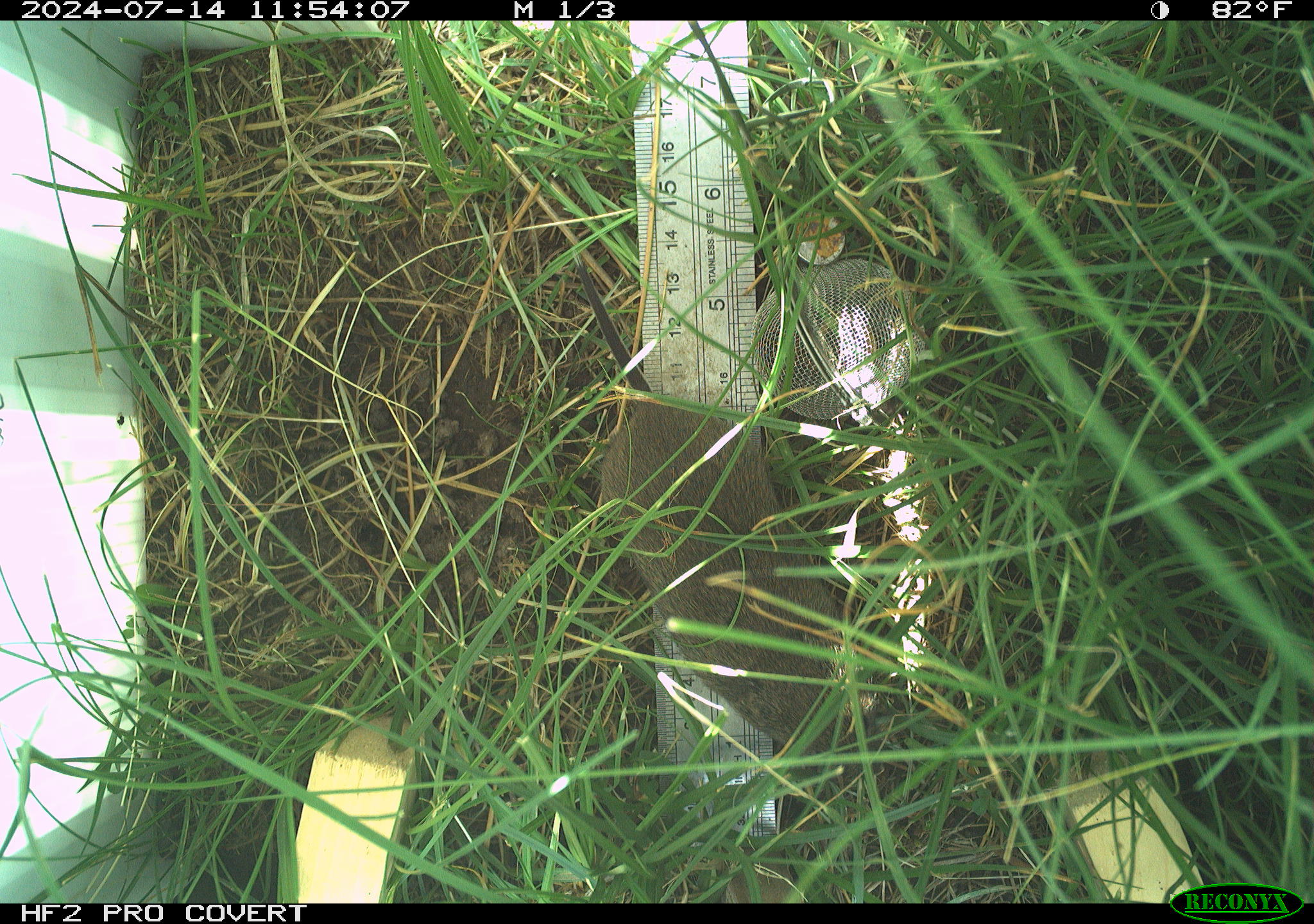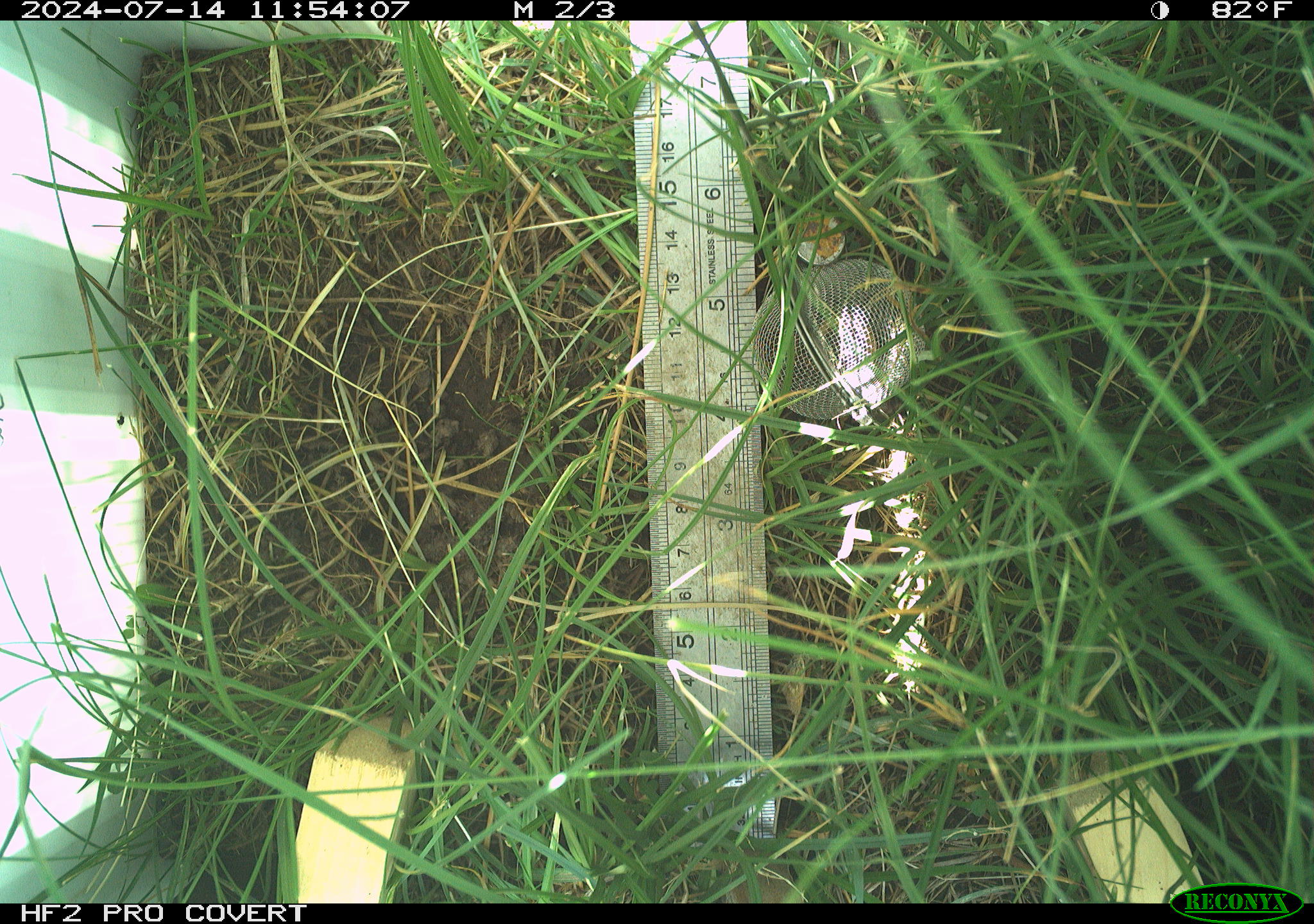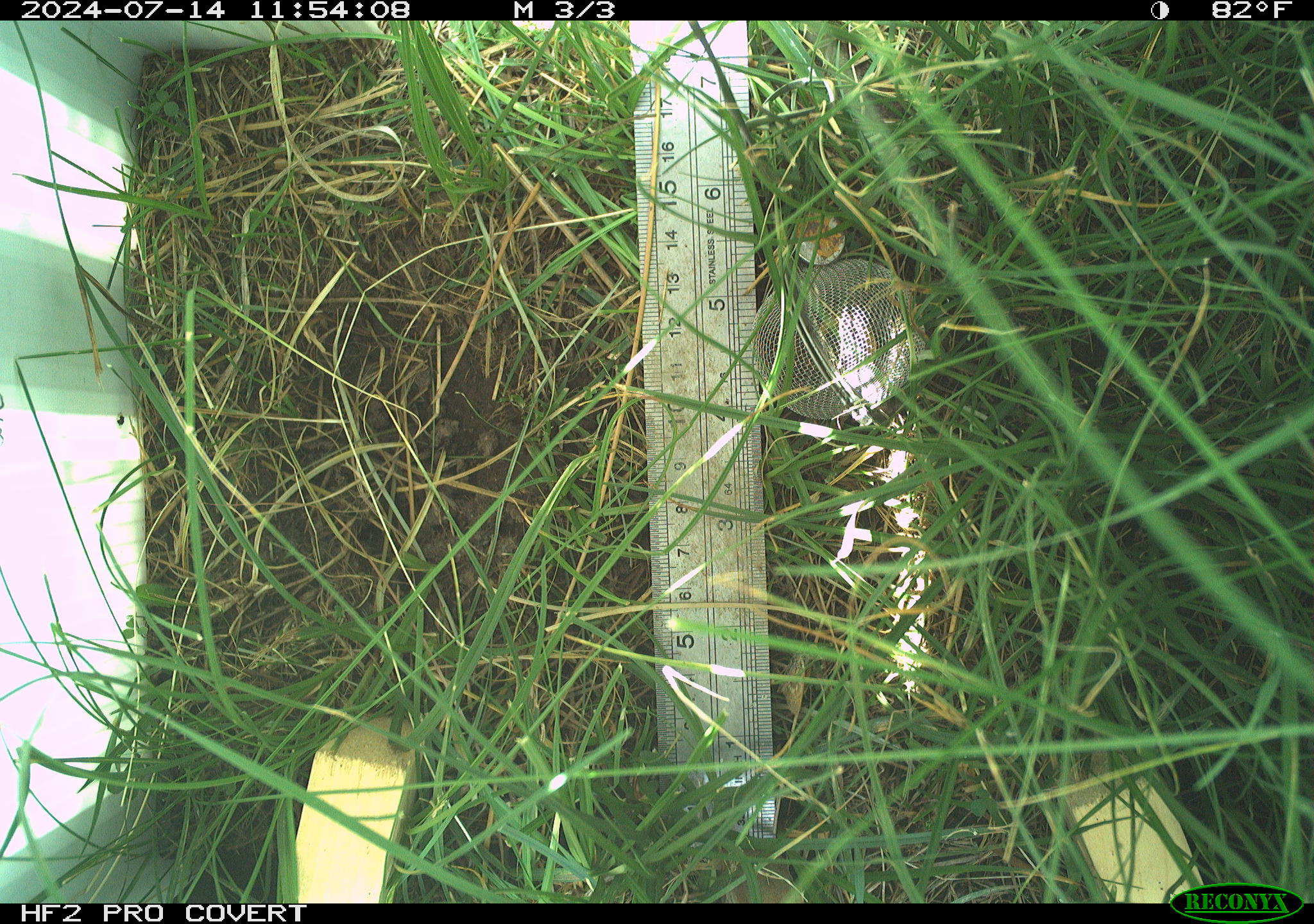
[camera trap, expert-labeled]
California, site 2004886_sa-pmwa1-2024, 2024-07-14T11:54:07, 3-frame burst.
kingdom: Animalia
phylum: Chordata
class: Mammalia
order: Rodentia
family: Cricetidae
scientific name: Arvicolinae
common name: voles, lemmings, and muskrats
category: arvicolinae subfamily